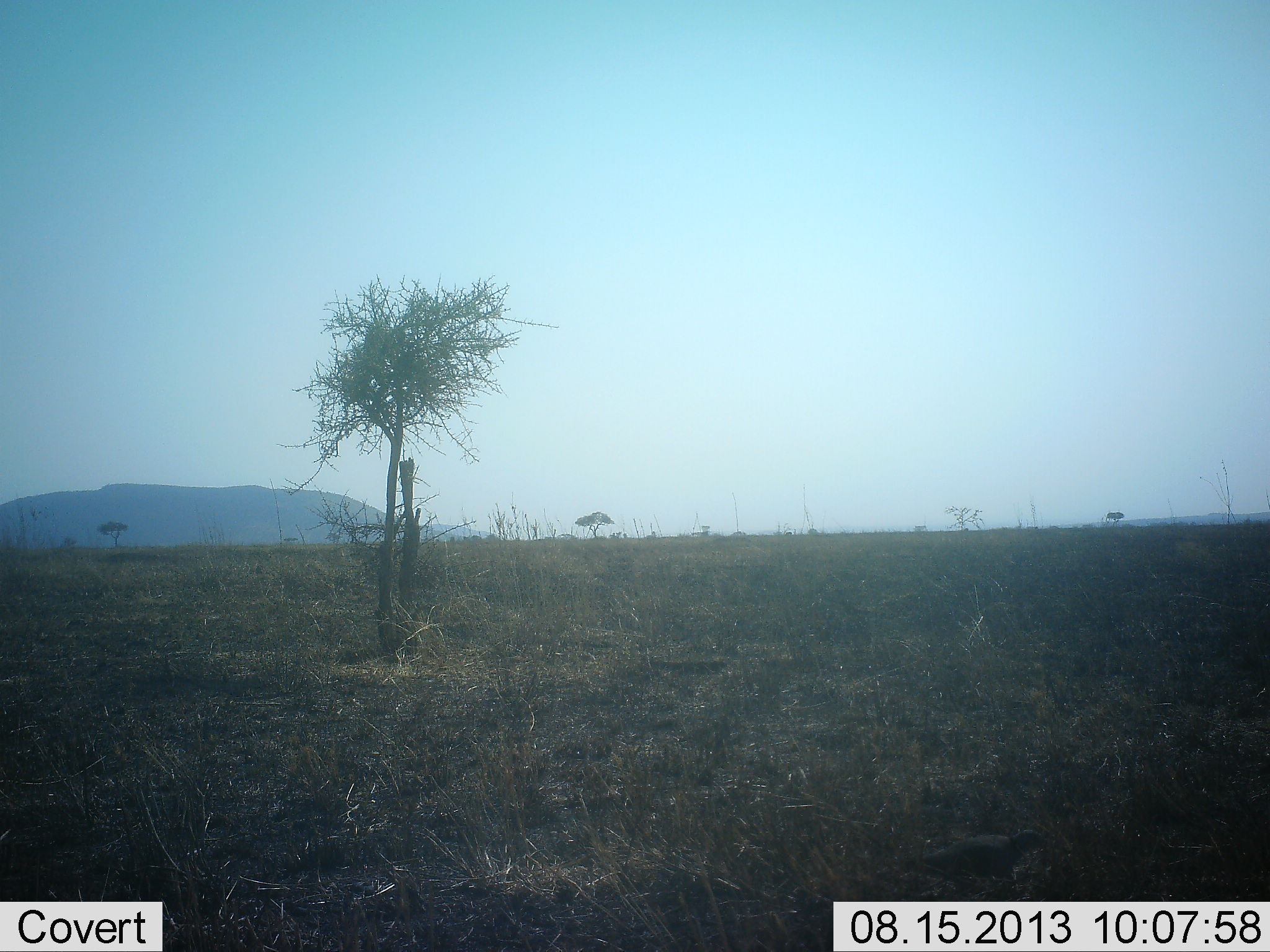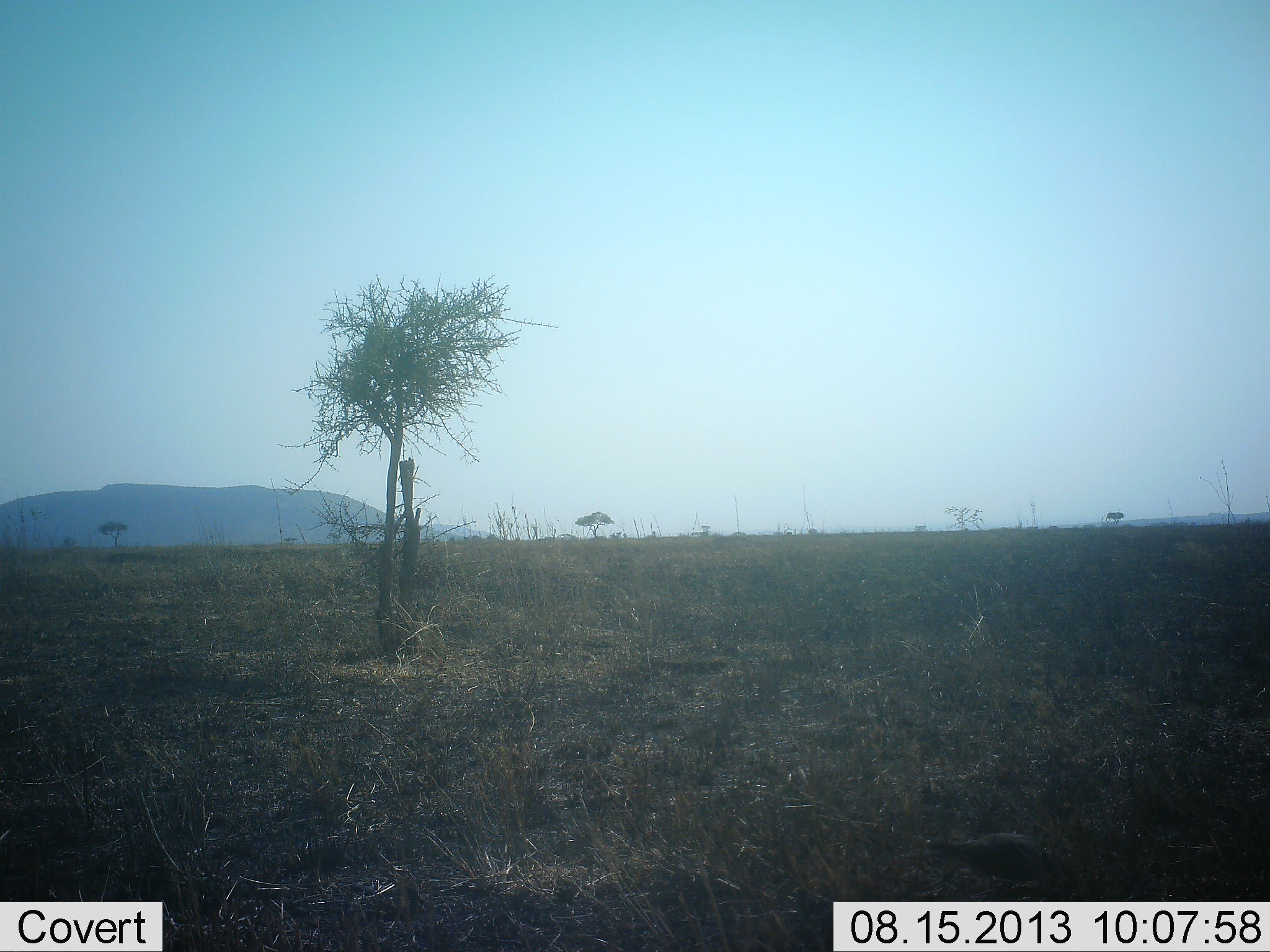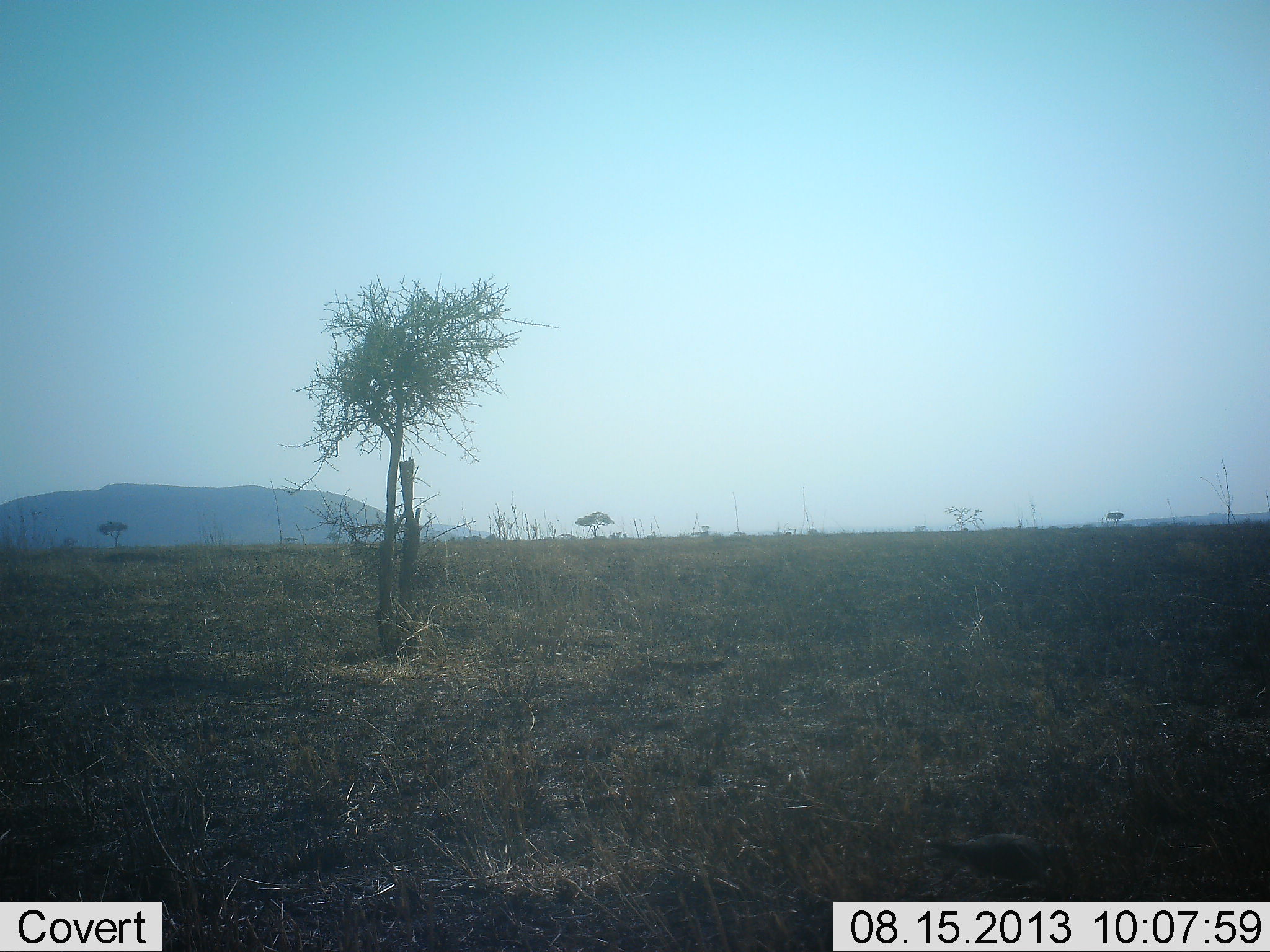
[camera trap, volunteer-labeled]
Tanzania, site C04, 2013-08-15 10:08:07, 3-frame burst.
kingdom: Animalia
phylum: Chordata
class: Aves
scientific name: Aves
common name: bird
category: otherbird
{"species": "otherbird (bird) (Aves)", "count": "1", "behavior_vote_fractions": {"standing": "6%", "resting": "0%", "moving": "11%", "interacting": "0%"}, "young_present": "0%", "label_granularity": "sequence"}